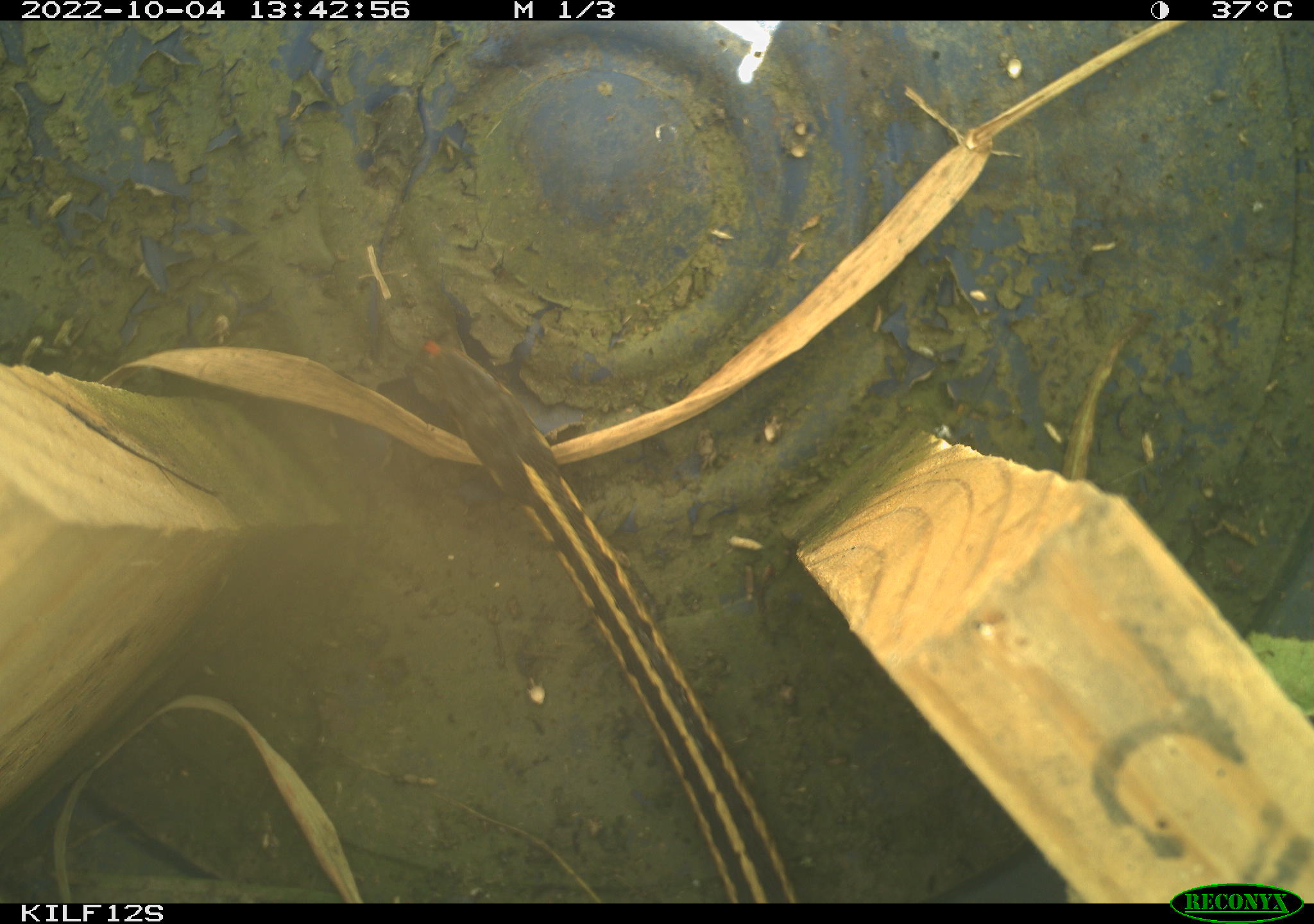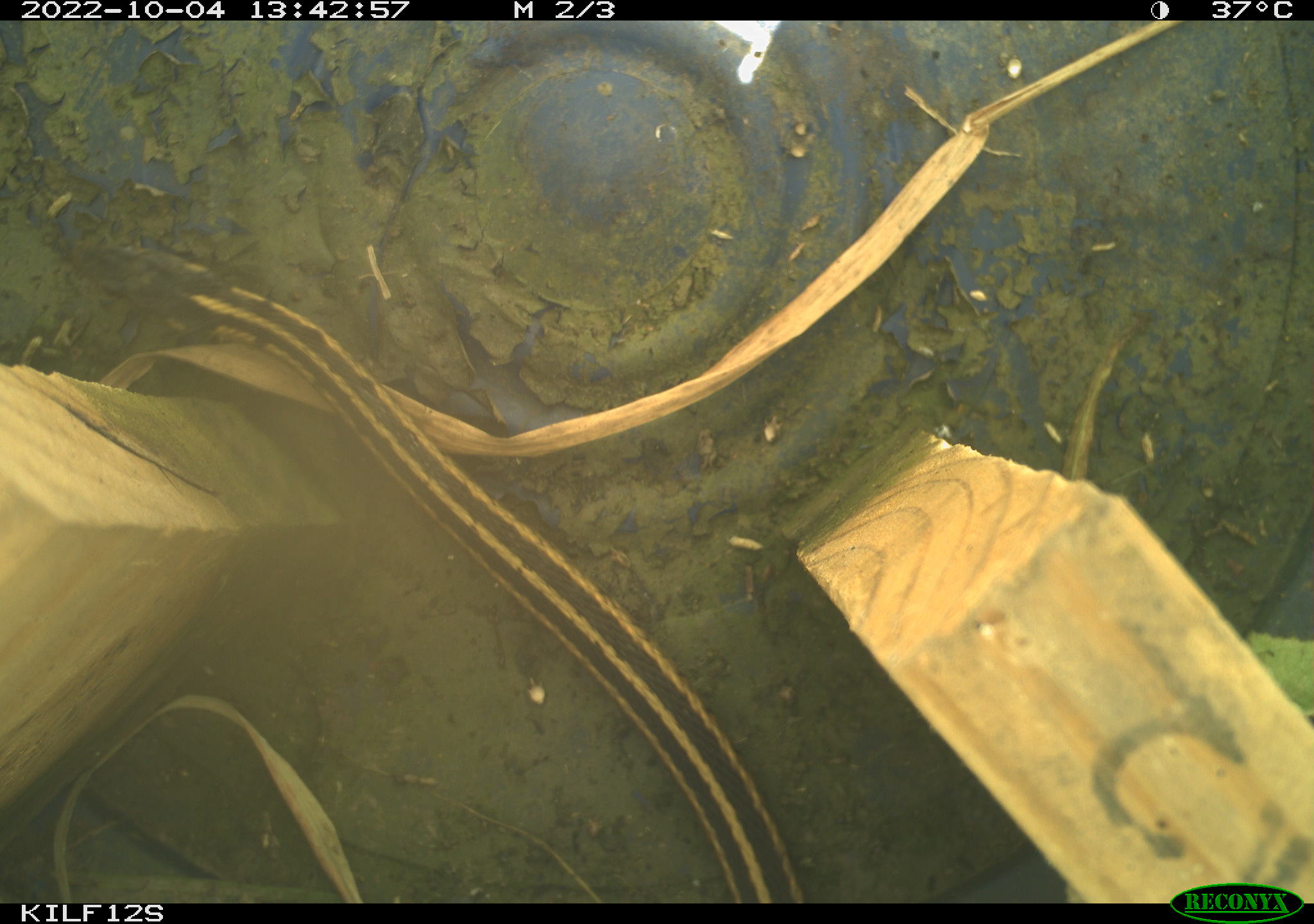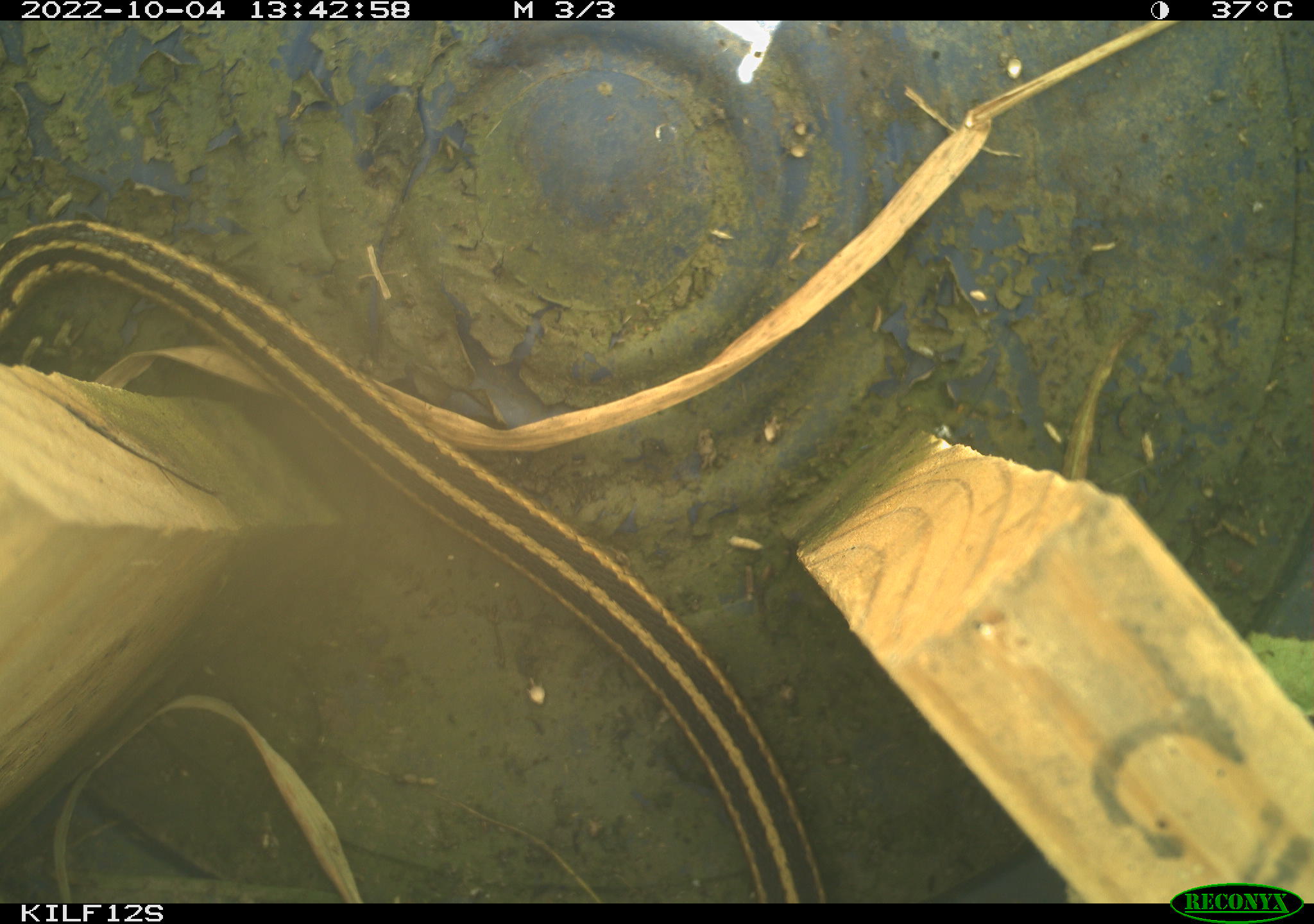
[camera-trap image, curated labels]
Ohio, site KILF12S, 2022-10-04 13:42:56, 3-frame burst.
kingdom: Animalia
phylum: Chordata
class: Reptilia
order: Squamata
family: Colubridae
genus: Thamnophis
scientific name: Thamnophis sirtalis sirtalis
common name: eastern gartersnake